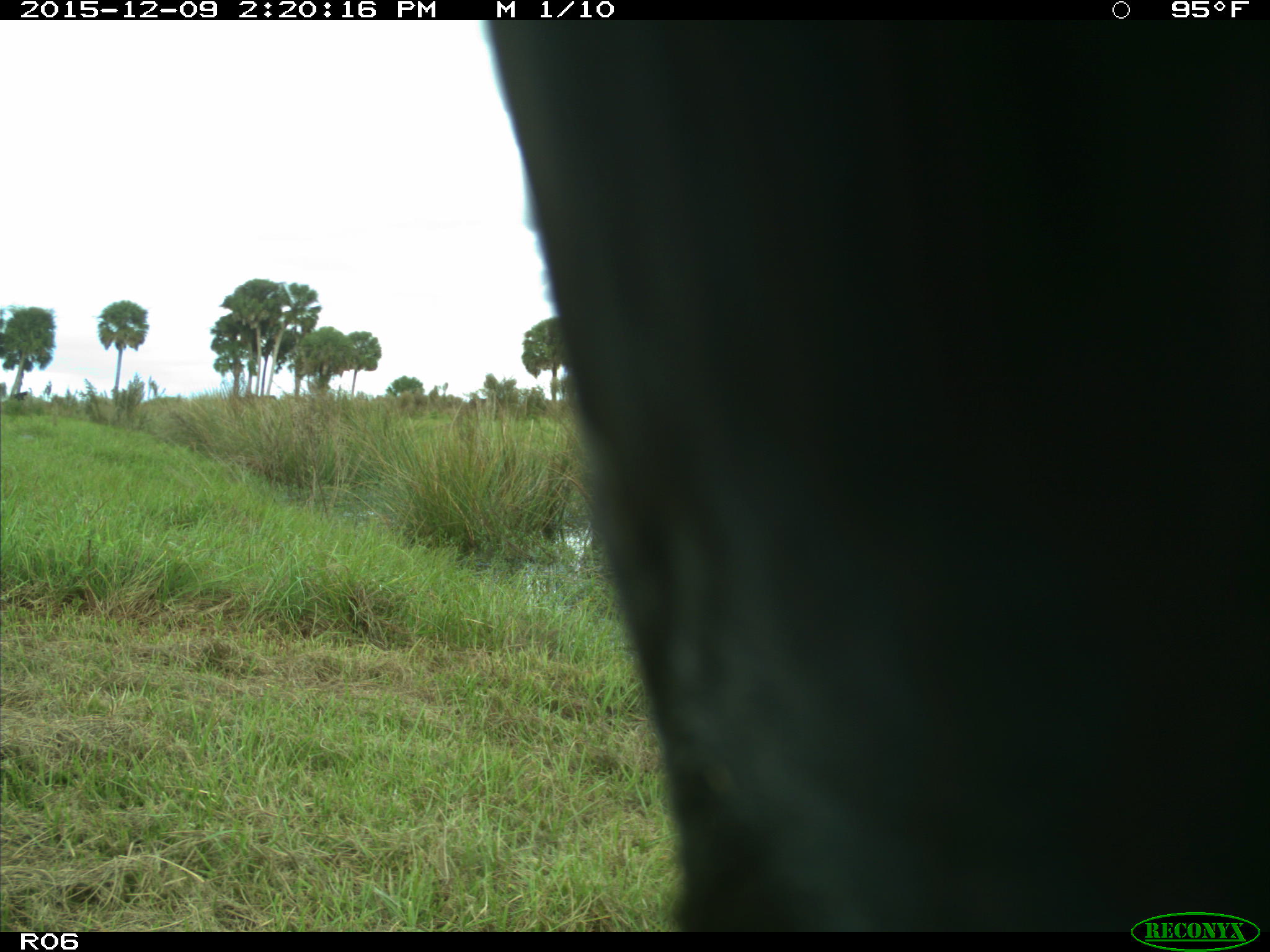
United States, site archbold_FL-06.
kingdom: Animalia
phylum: Chordata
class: Mammalia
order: Artiodactyla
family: Bovidae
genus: Bos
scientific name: Bos taurus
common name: domestic cow